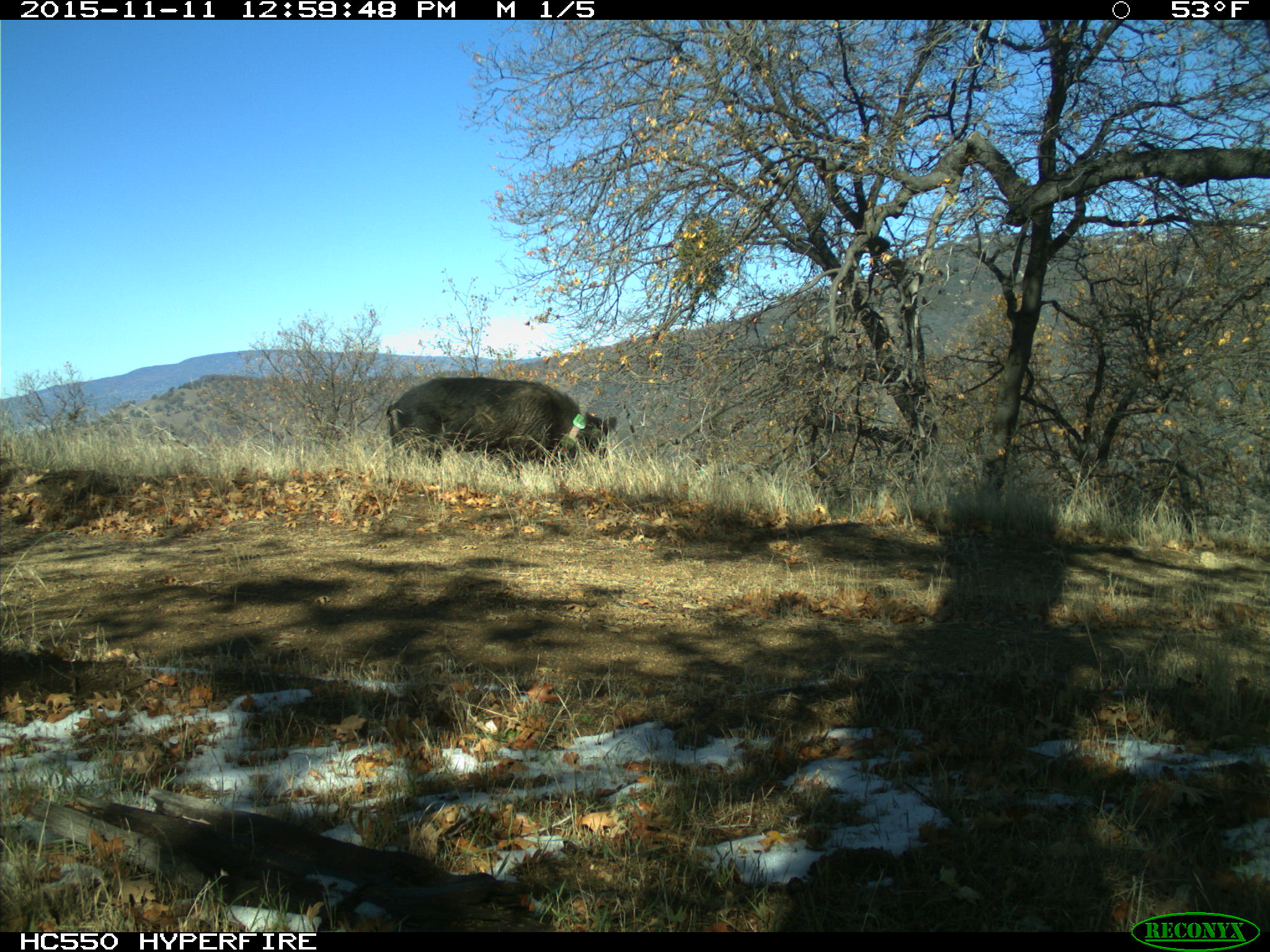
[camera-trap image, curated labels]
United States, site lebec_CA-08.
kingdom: Animalia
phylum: Chordata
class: Mammalia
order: Artiodactyla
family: Suidae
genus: Sus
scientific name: Sus scrofa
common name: wild boar